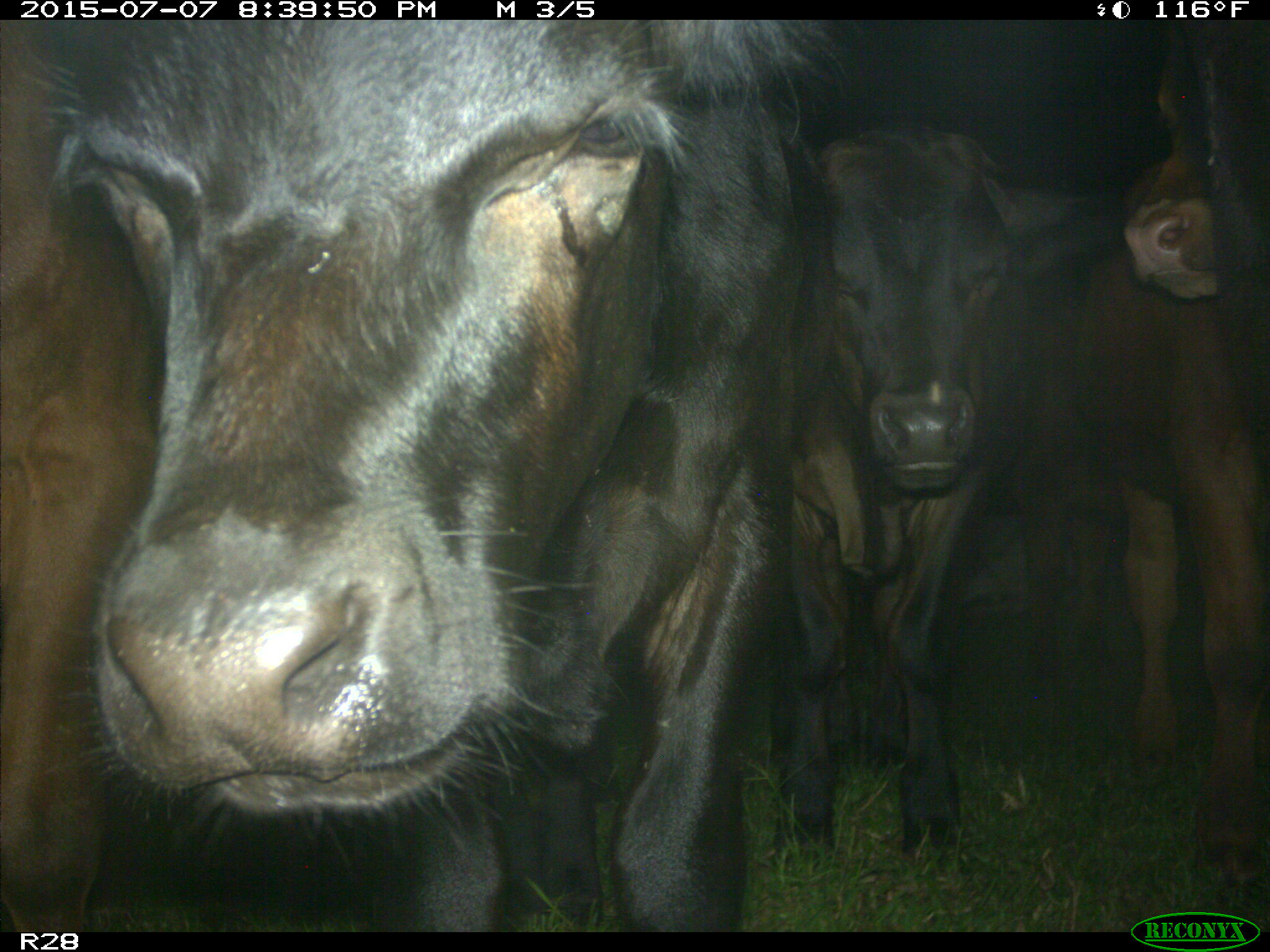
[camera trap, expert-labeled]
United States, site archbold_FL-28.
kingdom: Animalia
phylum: Chordata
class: Mammalia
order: Artiodactyla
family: Bovidae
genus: Bos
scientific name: Bos taurus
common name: domestic cow